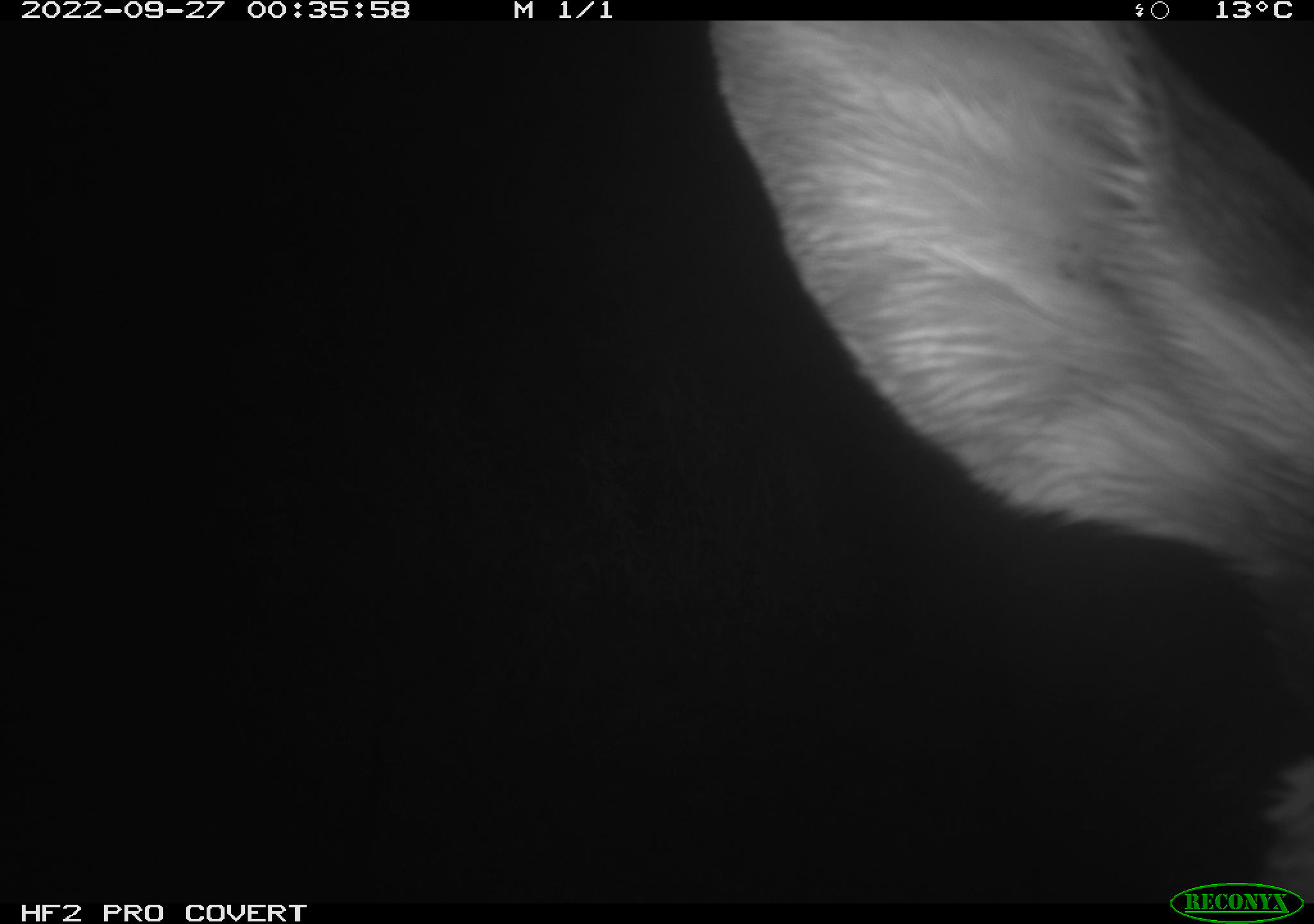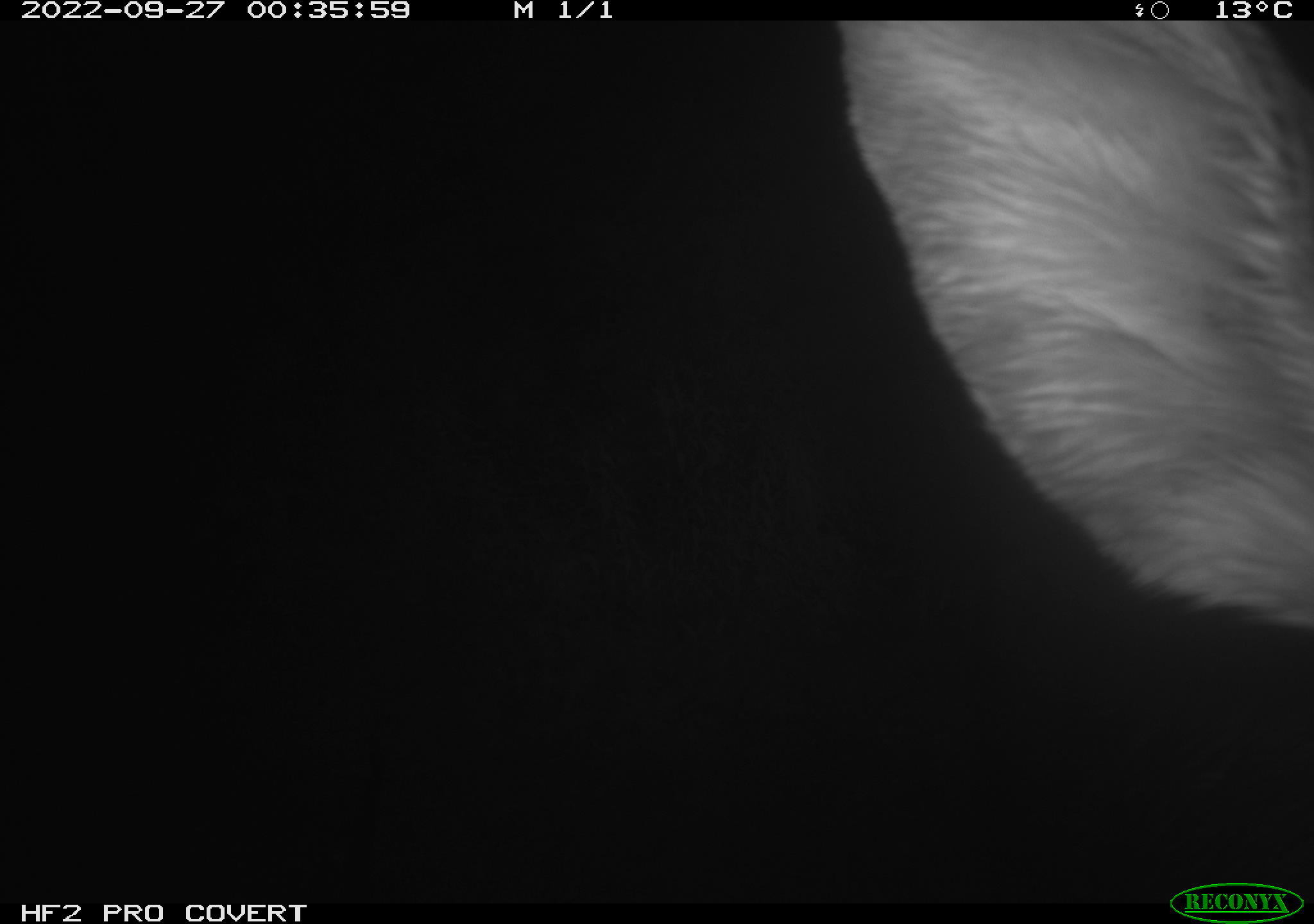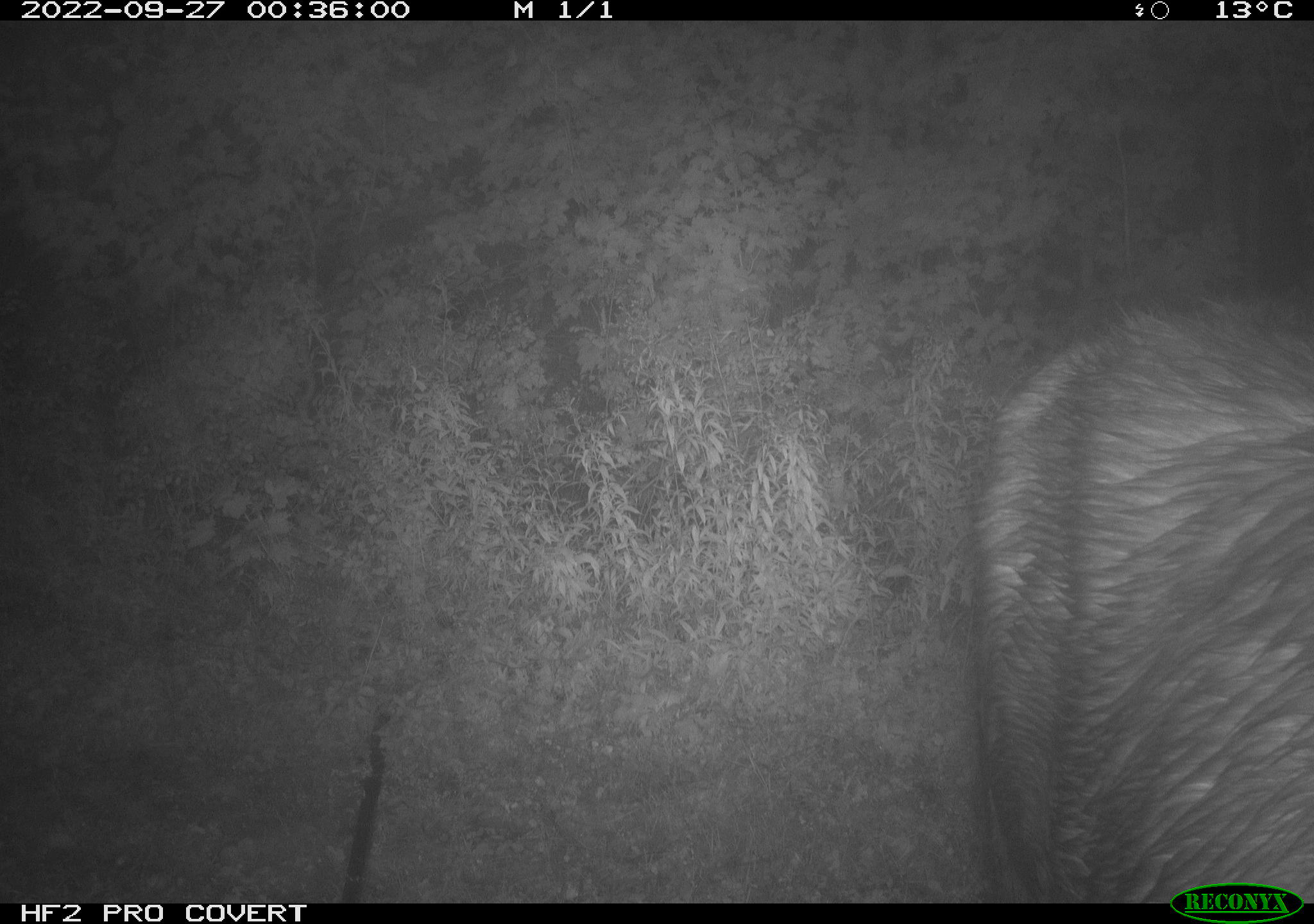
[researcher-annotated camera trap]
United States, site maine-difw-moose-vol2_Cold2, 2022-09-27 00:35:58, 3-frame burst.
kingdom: Animalia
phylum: Chordata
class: Mammalia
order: Artiodactyla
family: Cervidae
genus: Alces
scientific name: Alces alces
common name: moose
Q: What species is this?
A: Moose (Alces alces).